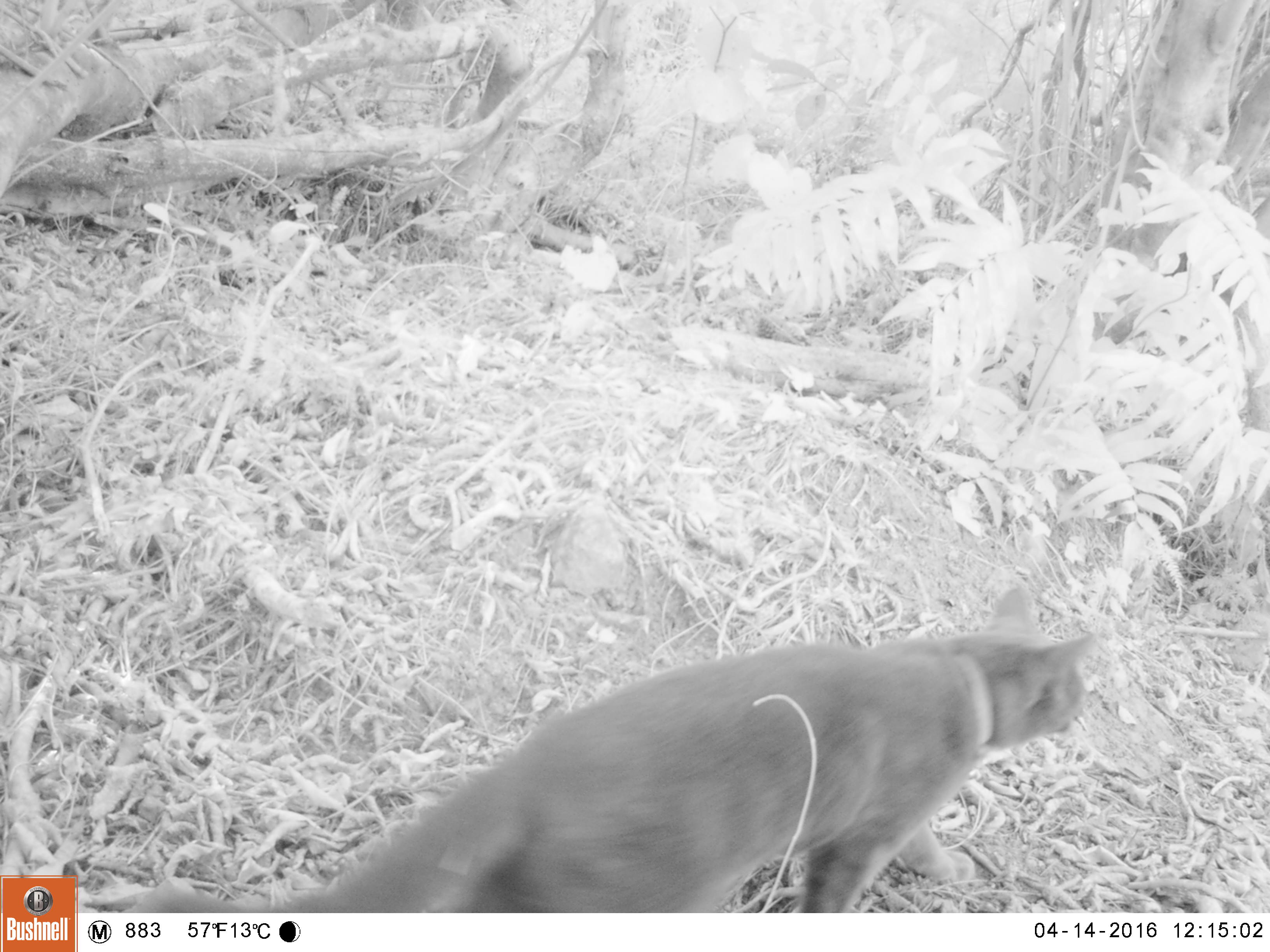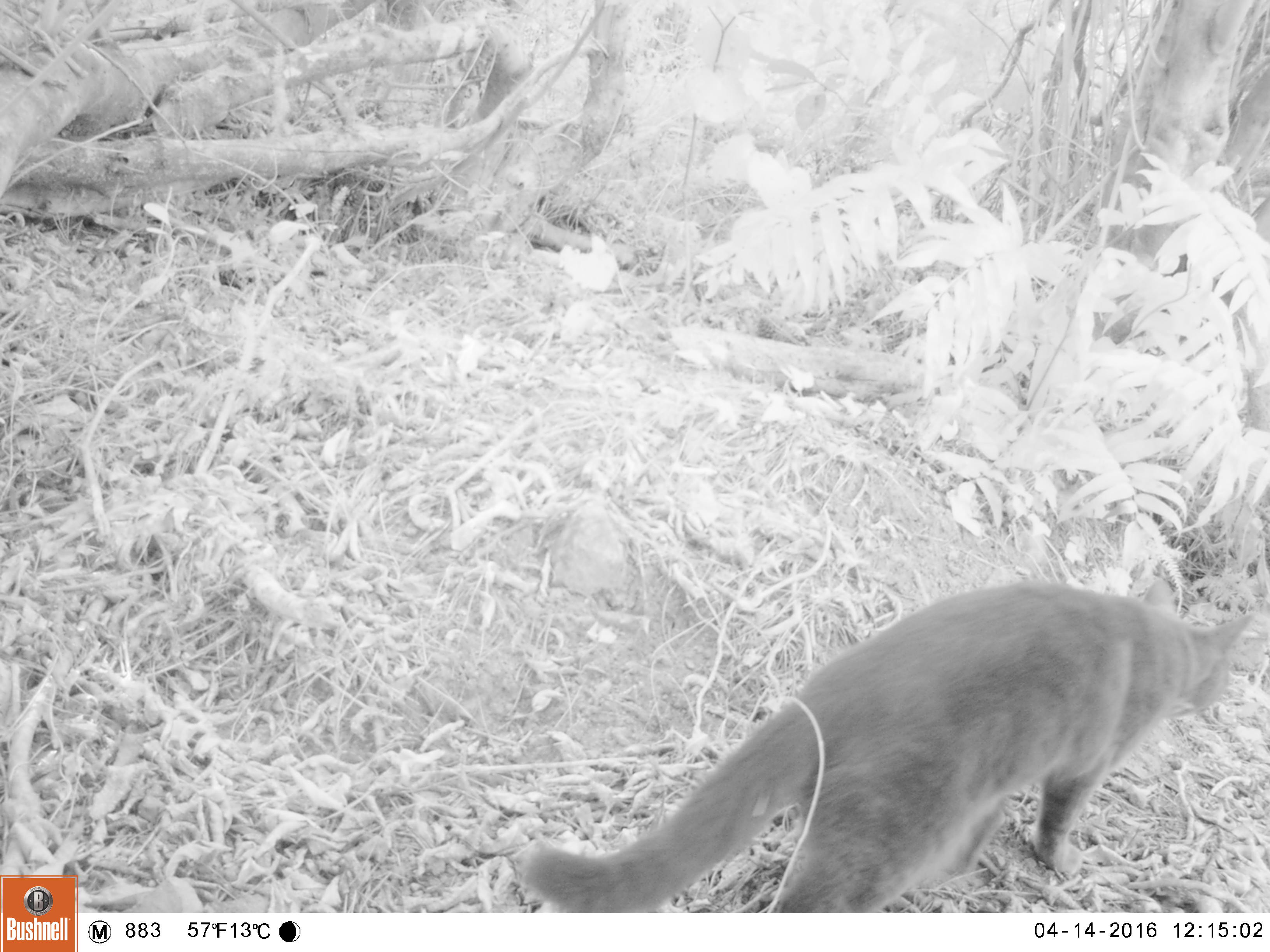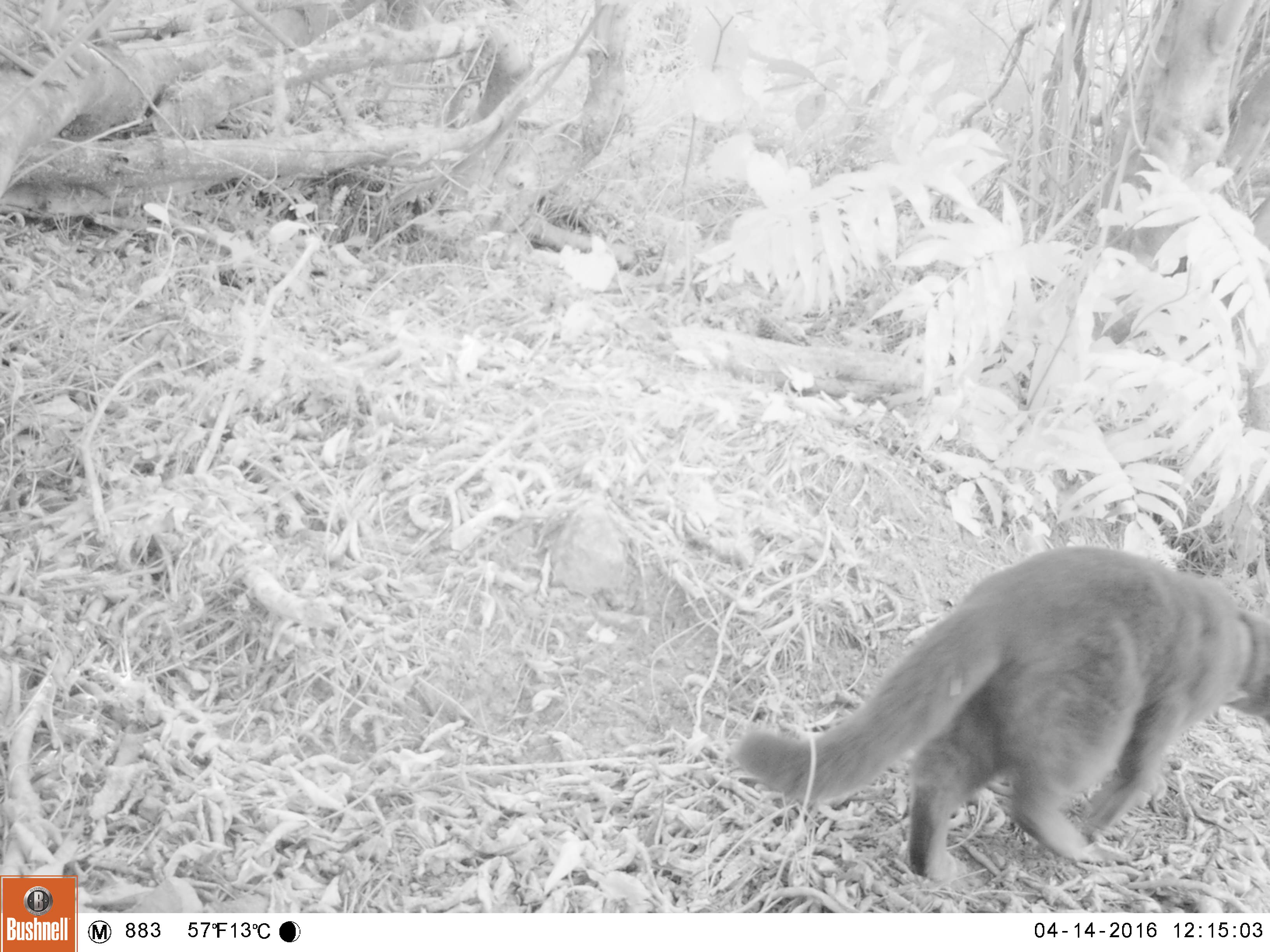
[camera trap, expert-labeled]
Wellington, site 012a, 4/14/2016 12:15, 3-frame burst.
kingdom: Animalia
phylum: Chordata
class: Mammalia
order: Carnivora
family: Felidae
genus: Felis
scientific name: Felis catus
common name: cat